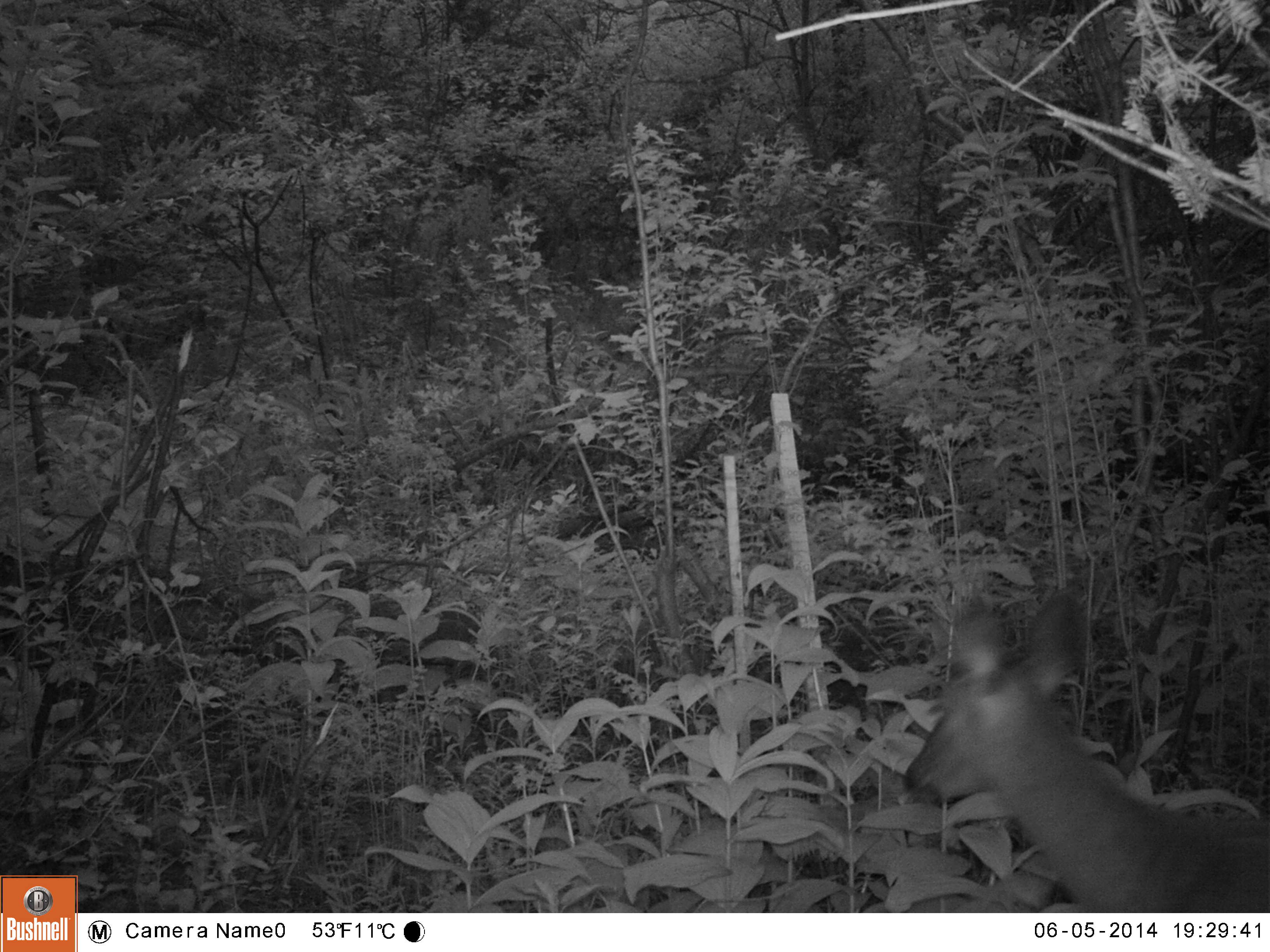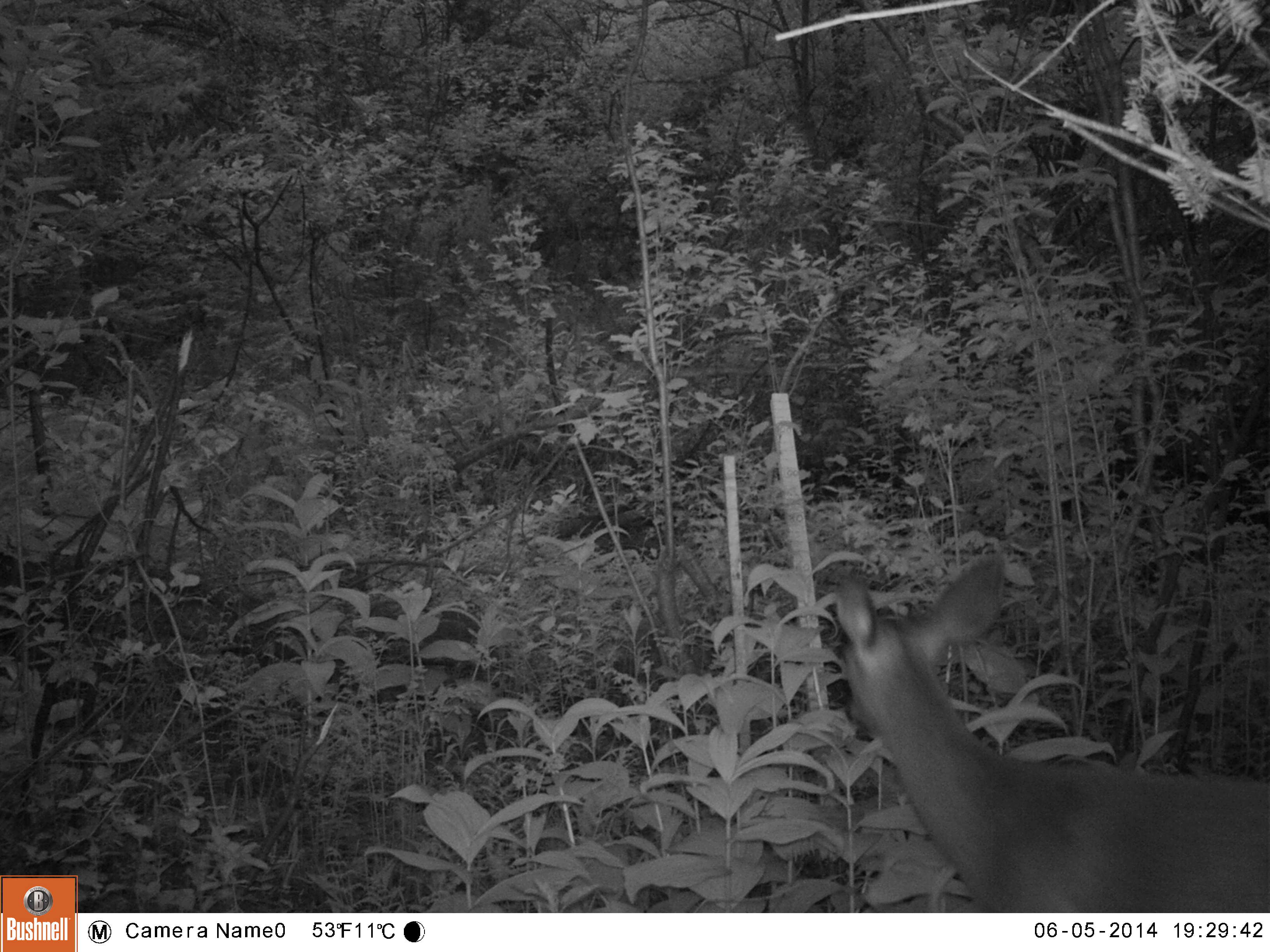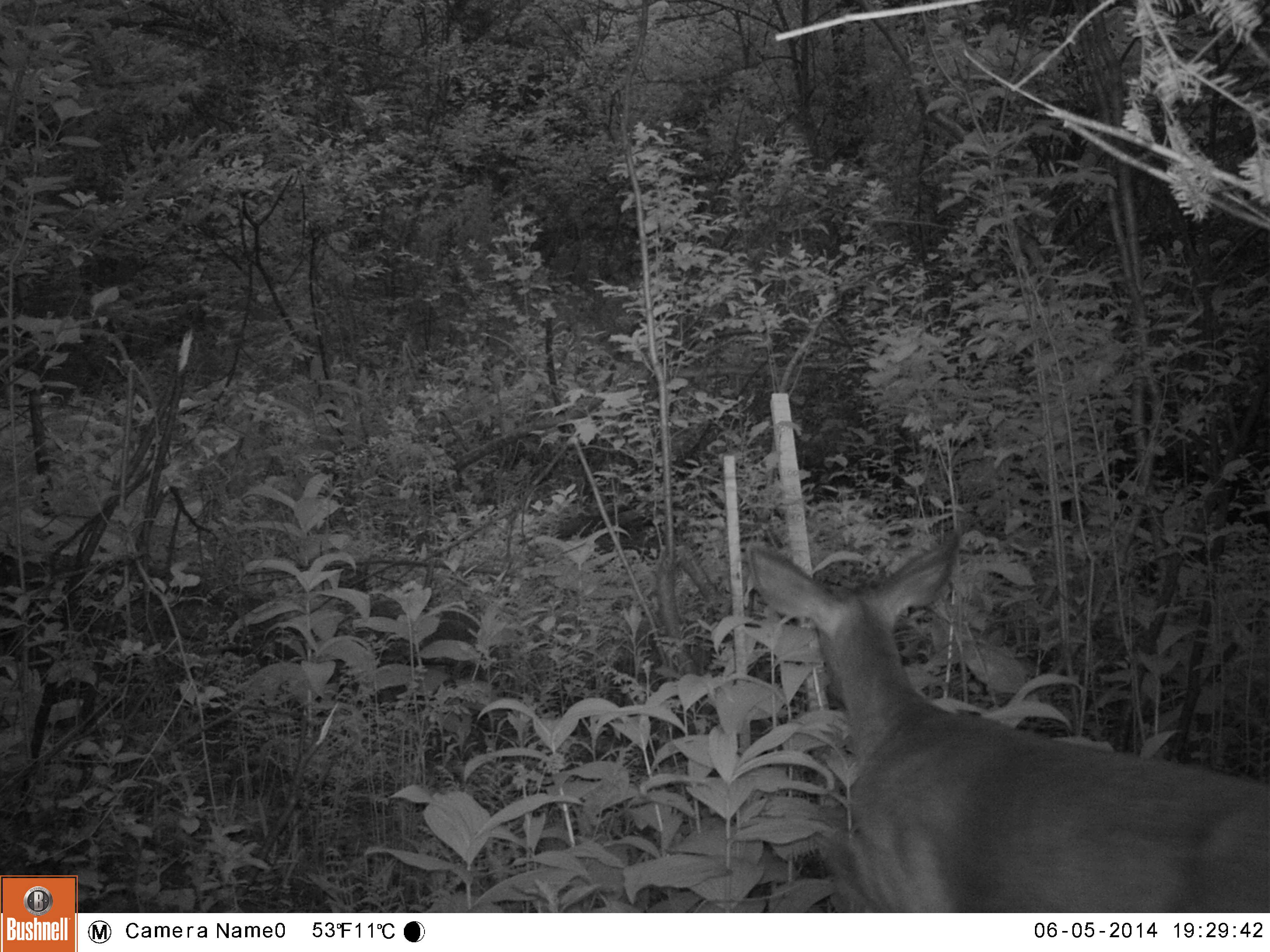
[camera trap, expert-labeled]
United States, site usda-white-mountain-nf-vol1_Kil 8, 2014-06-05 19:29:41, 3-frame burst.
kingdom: Animalia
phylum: Chordata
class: Mammalia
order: Artiodactyla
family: Cervidae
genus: Odocoileus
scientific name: Odocoileus virginianus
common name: white-tailed deer